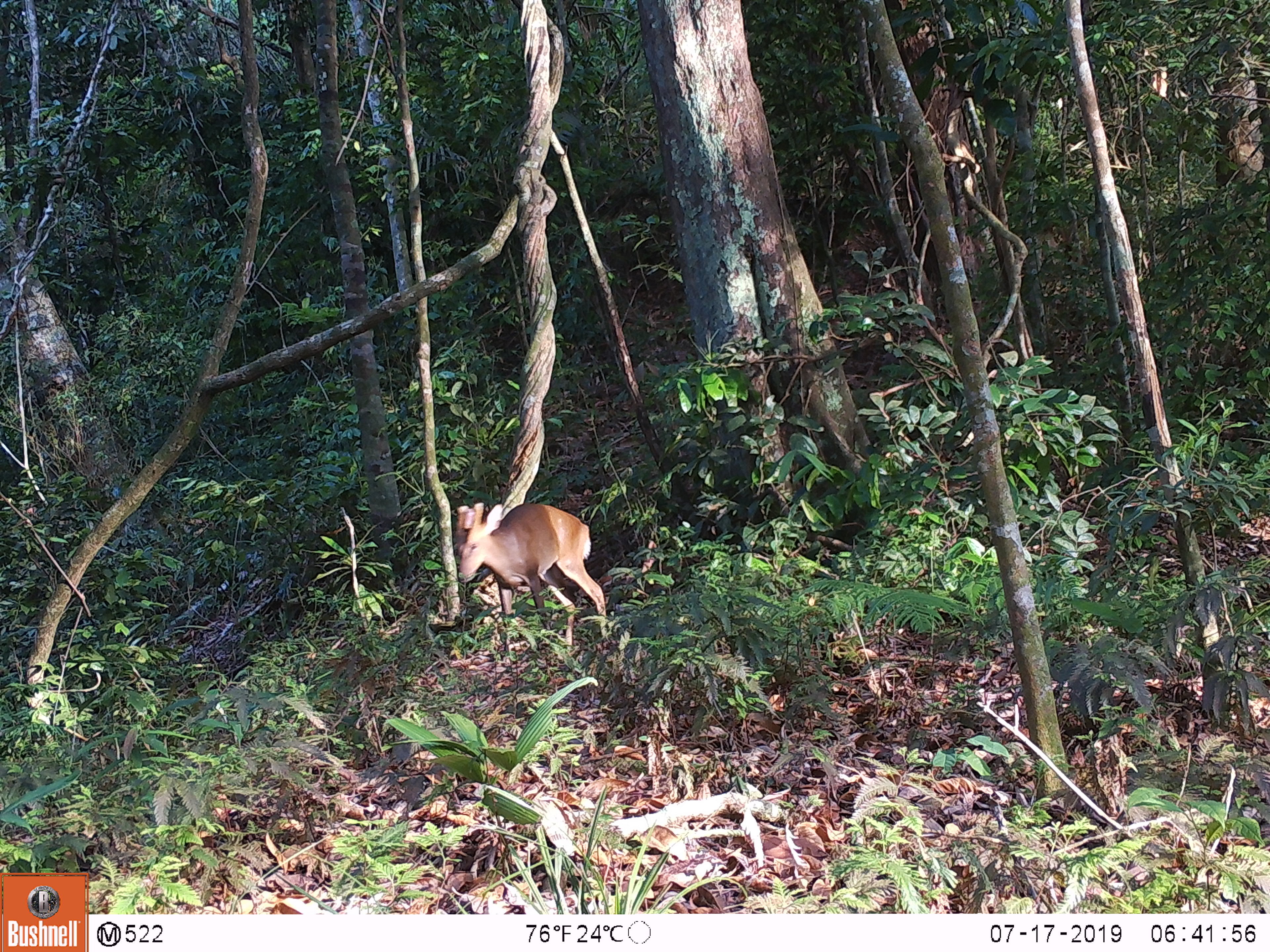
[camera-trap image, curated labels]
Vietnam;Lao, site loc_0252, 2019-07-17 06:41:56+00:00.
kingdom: Animalia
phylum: Chordata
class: Mammalia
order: Artiodactyla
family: Cervidae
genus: Muntiacus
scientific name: Muntiacus vuquangensis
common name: large-antlered muntjac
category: large antlered muntjac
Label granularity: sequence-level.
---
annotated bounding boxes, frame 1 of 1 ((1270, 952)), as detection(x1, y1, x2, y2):
large antlered muntjac: detection(454, 501, 607, 647)